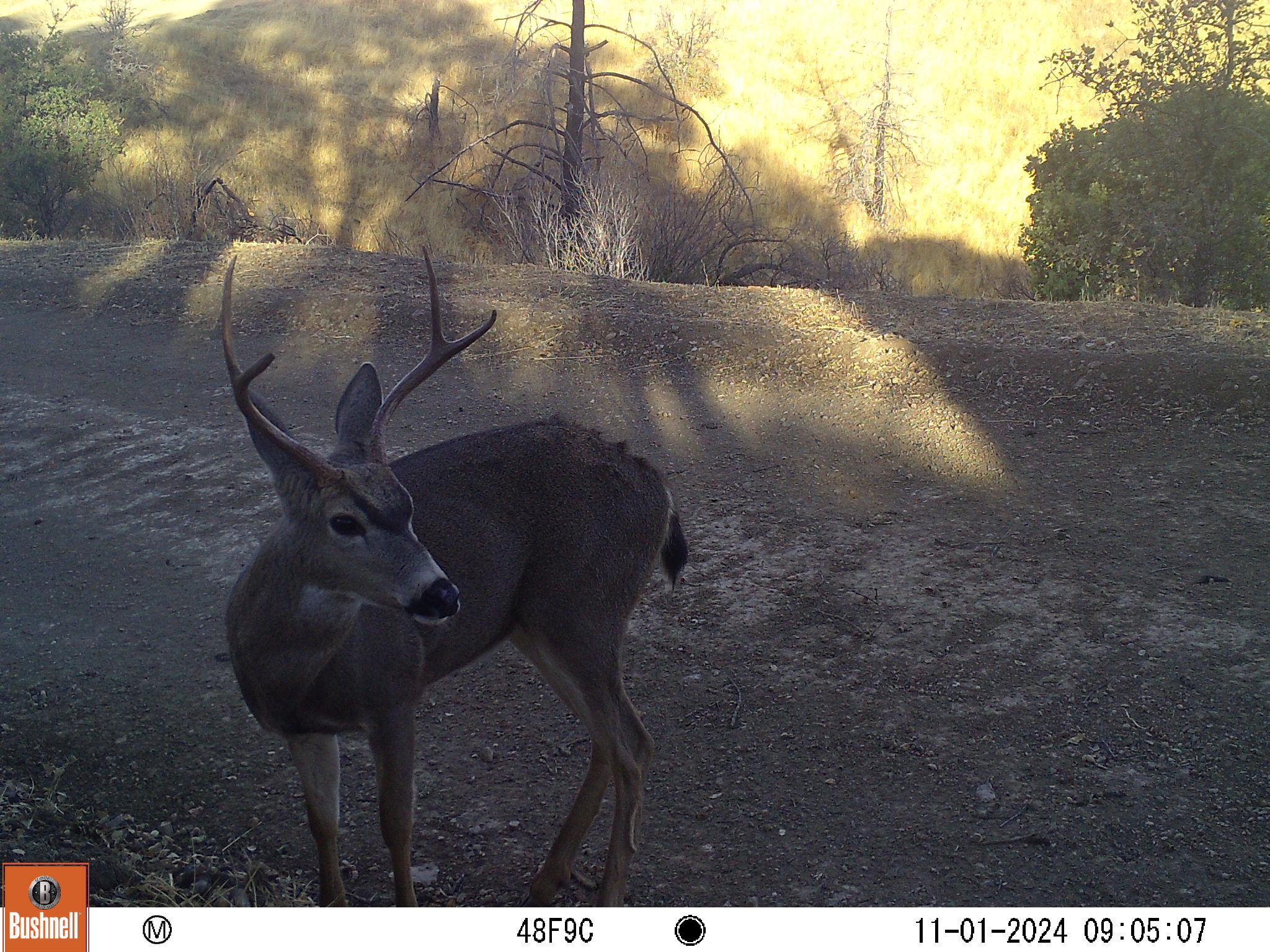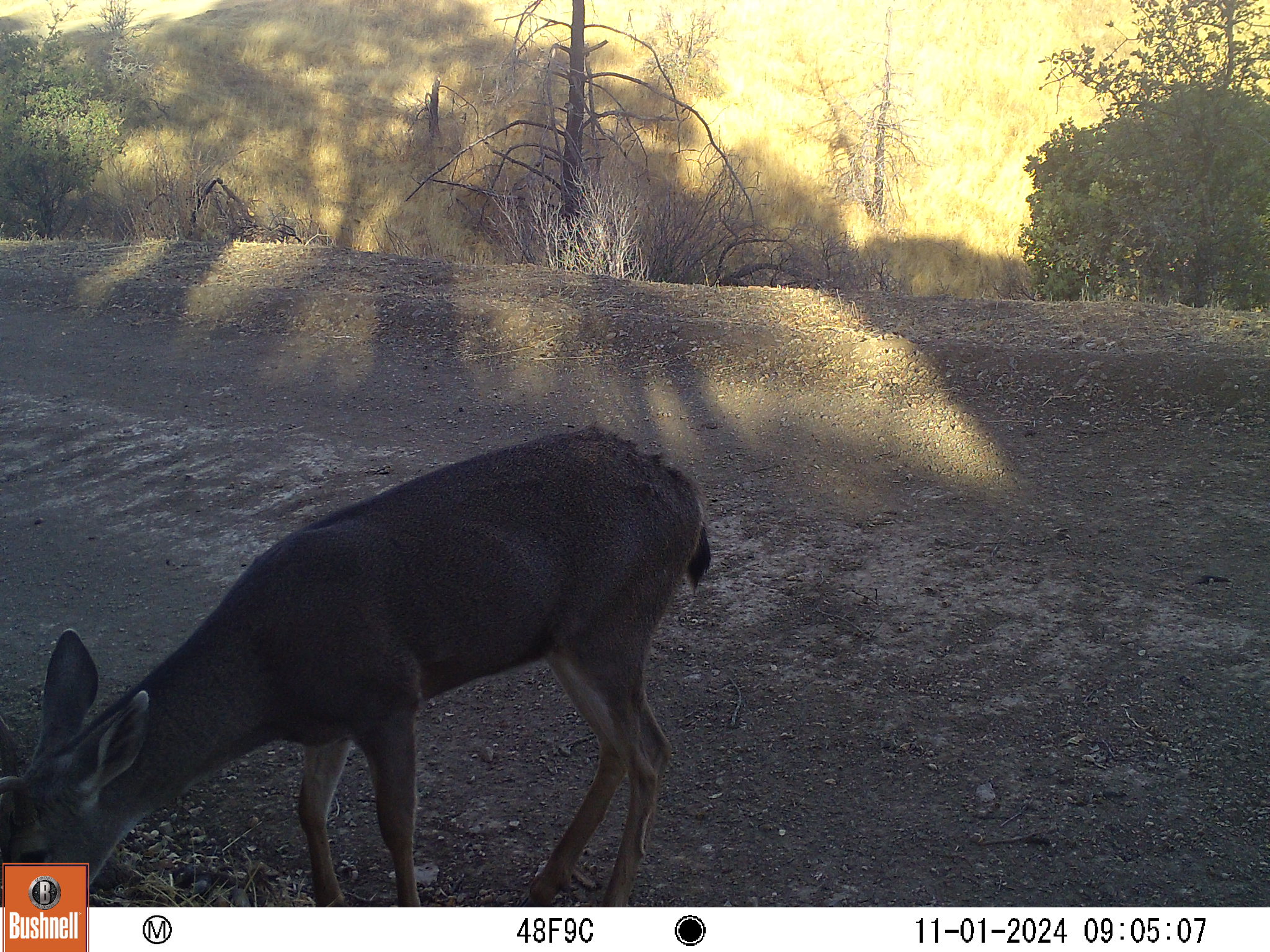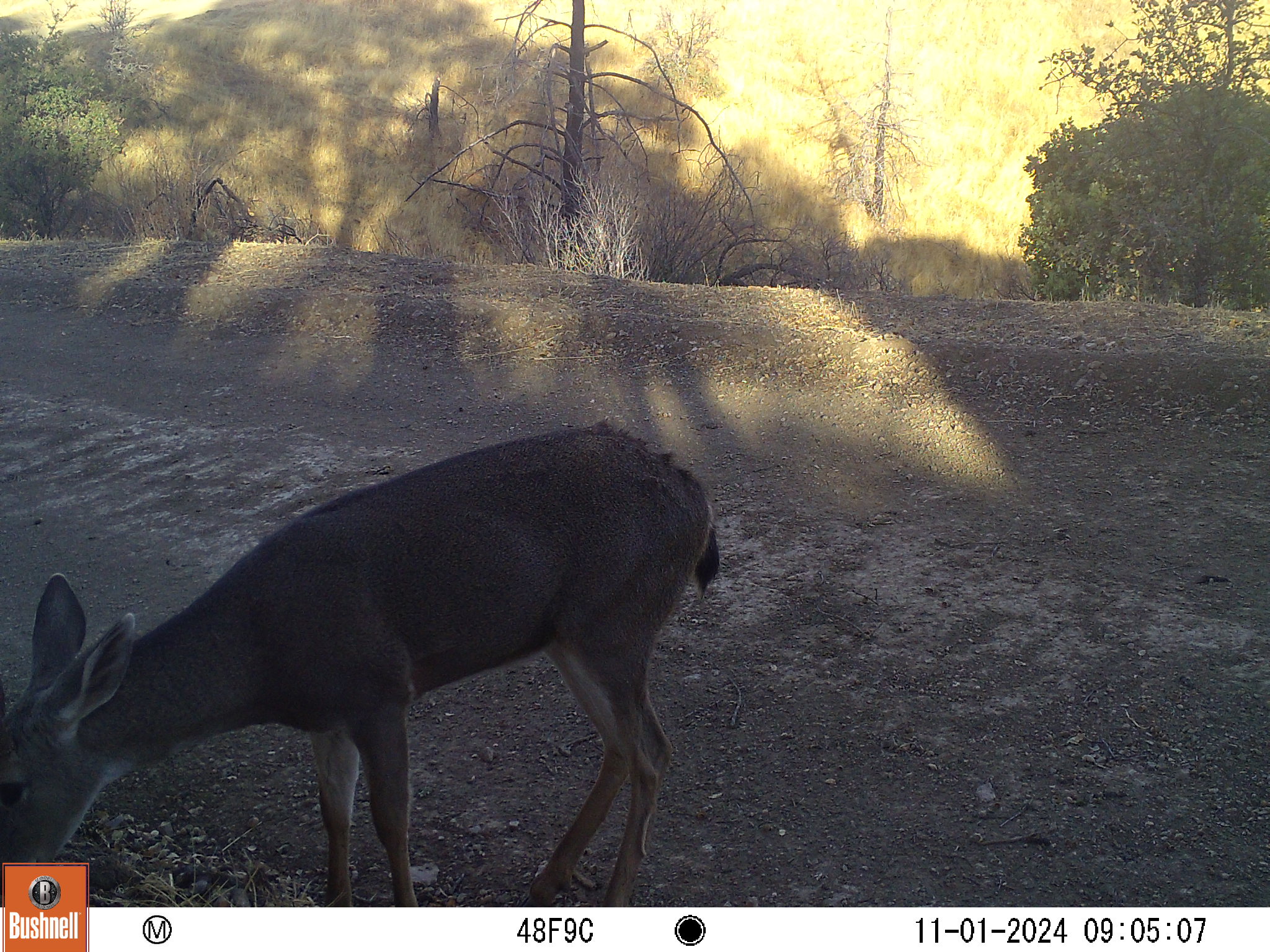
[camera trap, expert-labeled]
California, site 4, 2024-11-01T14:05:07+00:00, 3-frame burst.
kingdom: Animalia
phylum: Chordata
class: Mammalia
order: Artiodactyla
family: Cervidae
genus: Odocoileus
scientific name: Odocoileus hemionus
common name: mule deer